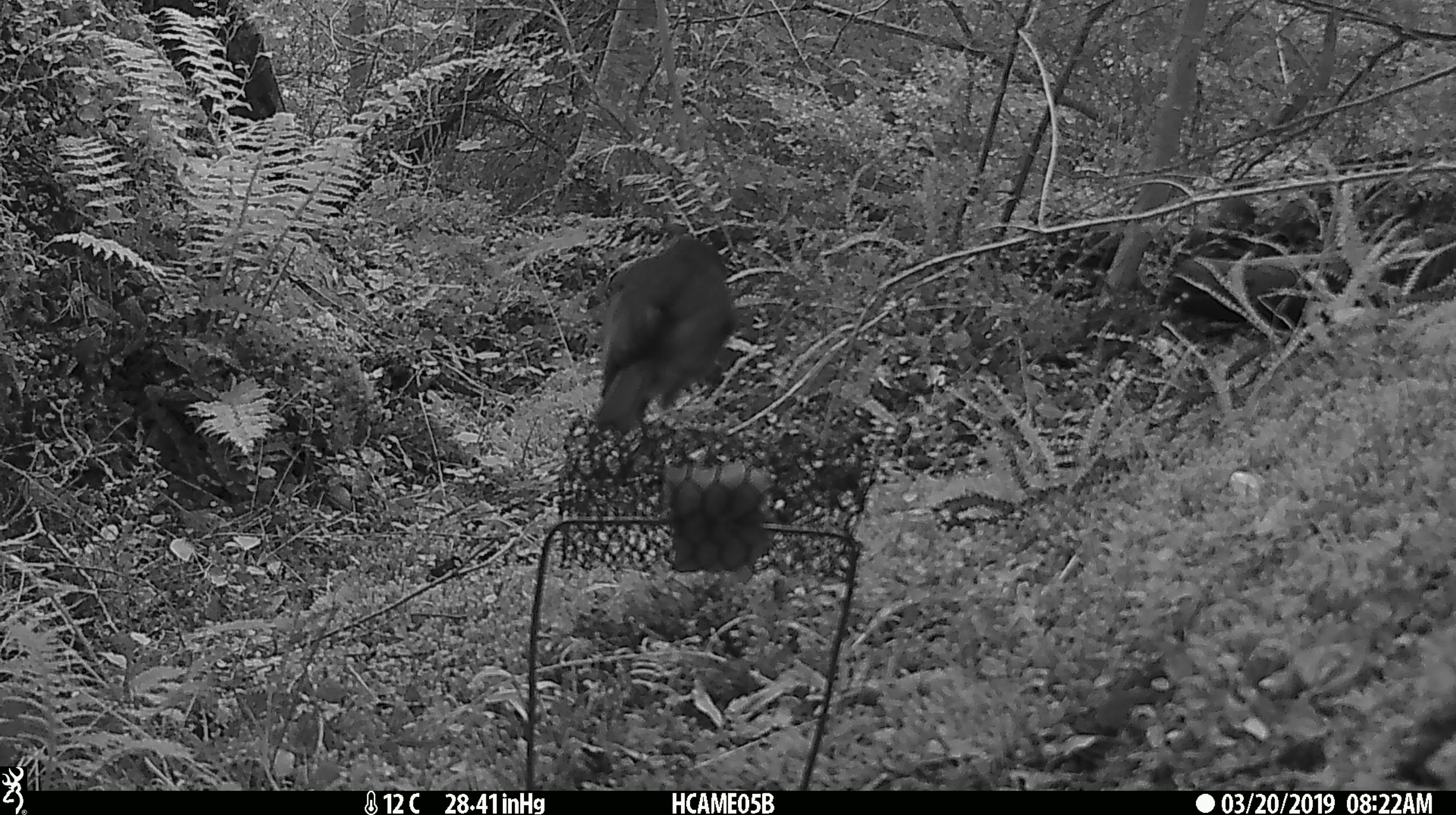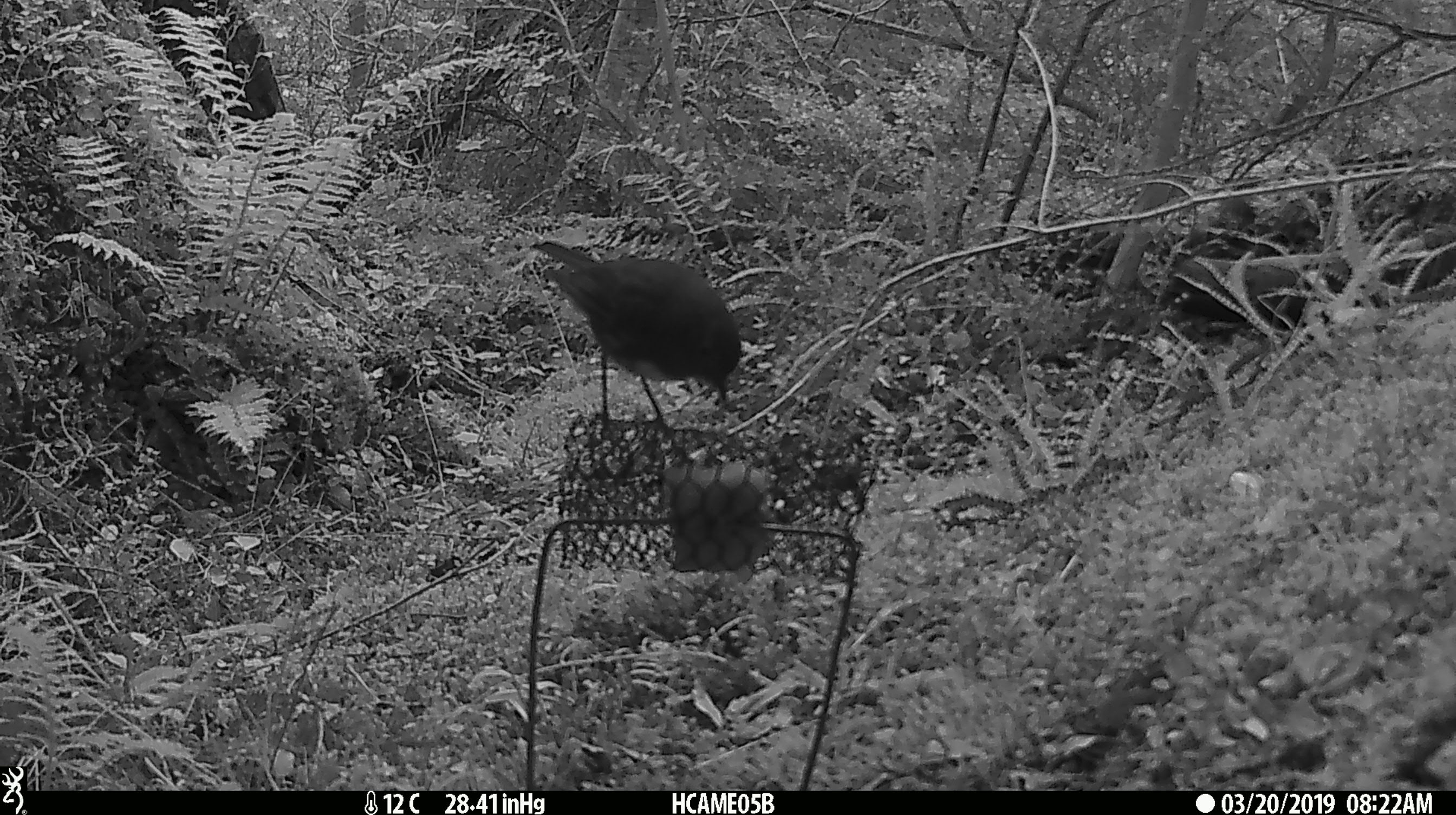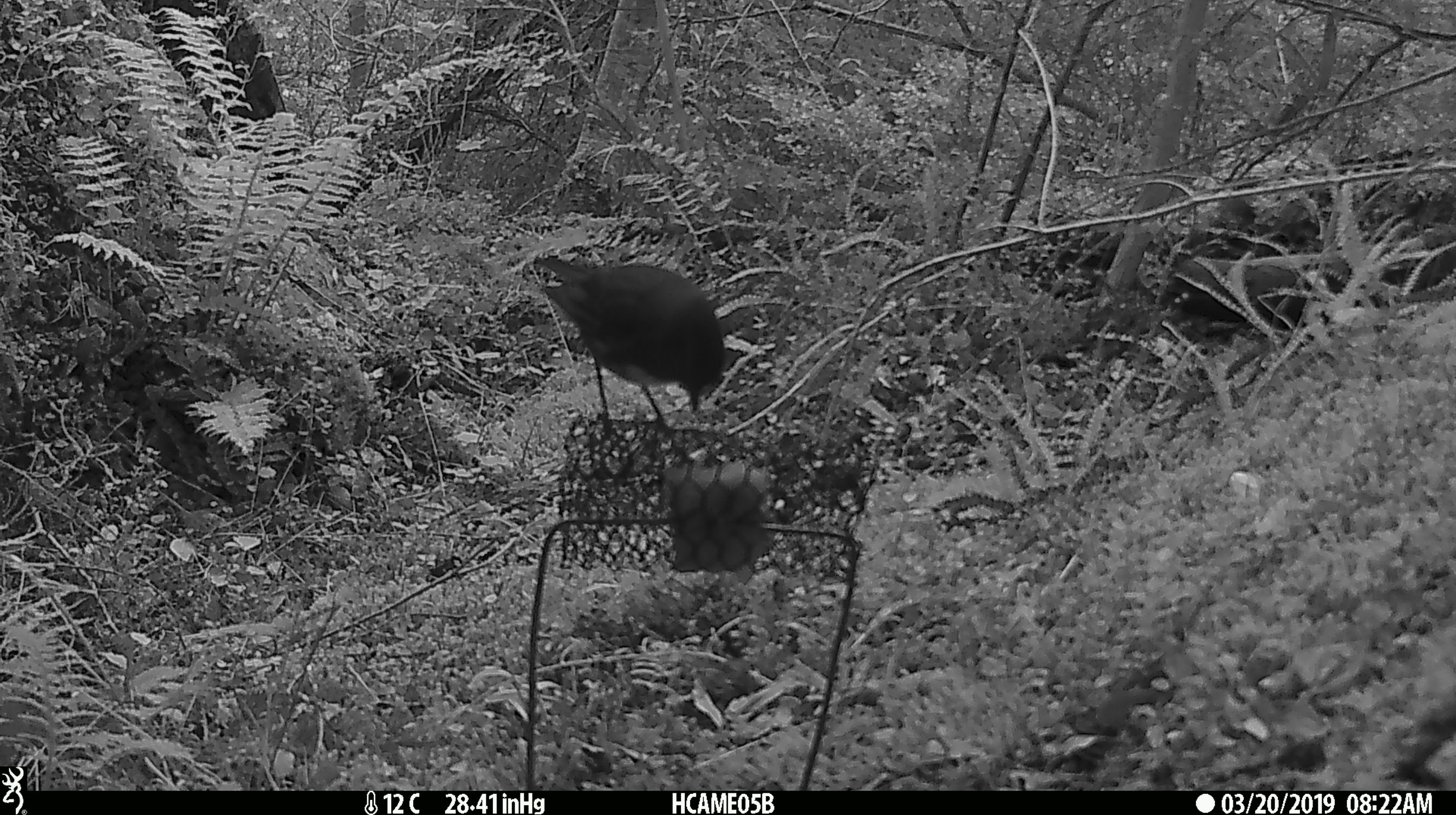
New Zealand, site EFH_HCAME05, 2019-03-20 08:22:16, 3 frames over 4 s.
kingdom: Animalia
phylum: Chordata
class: Aves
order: Passeriformes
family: Petroicidae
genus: Petroica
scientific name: Petroica australis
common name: new zealand robin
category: robin